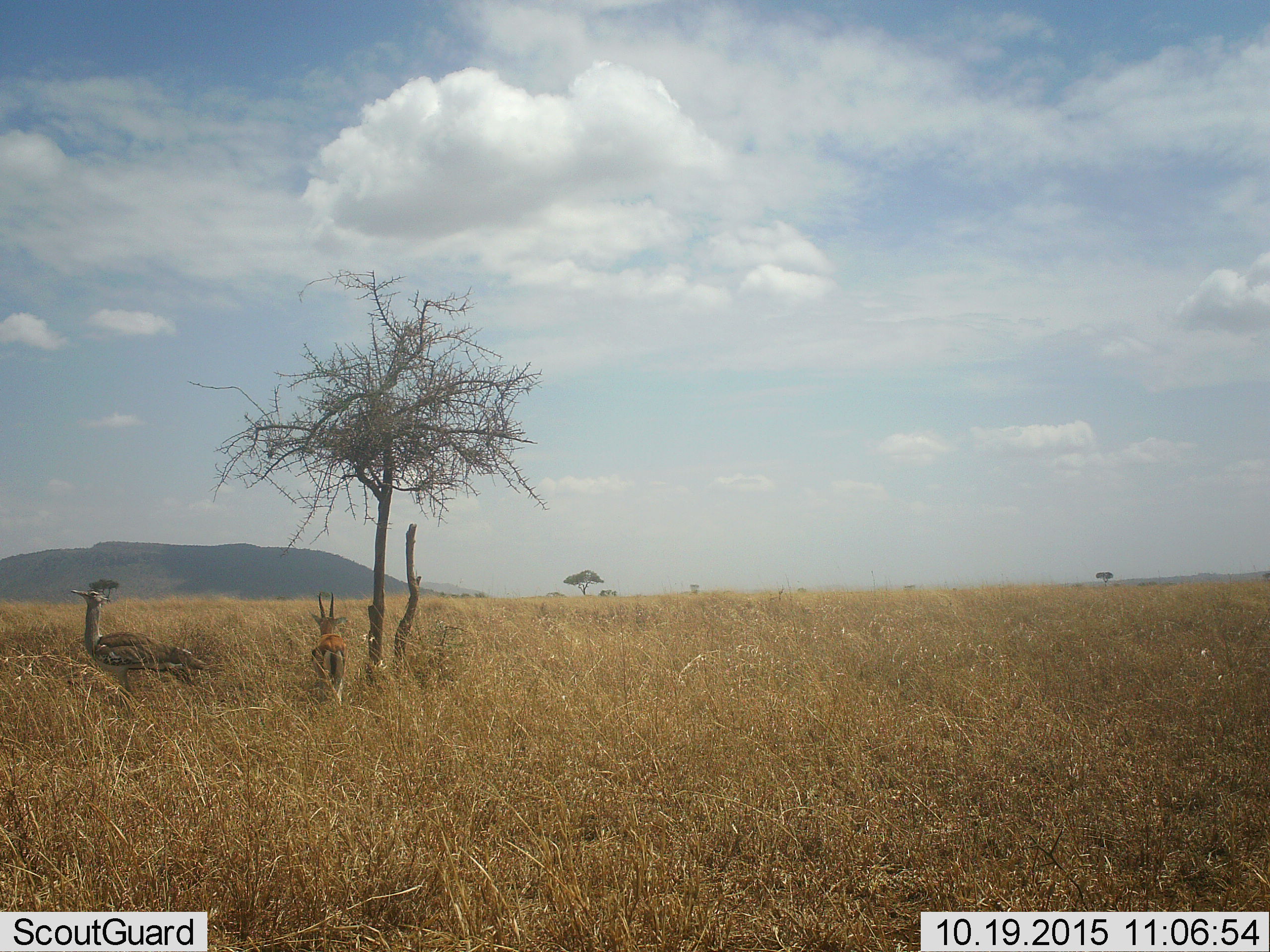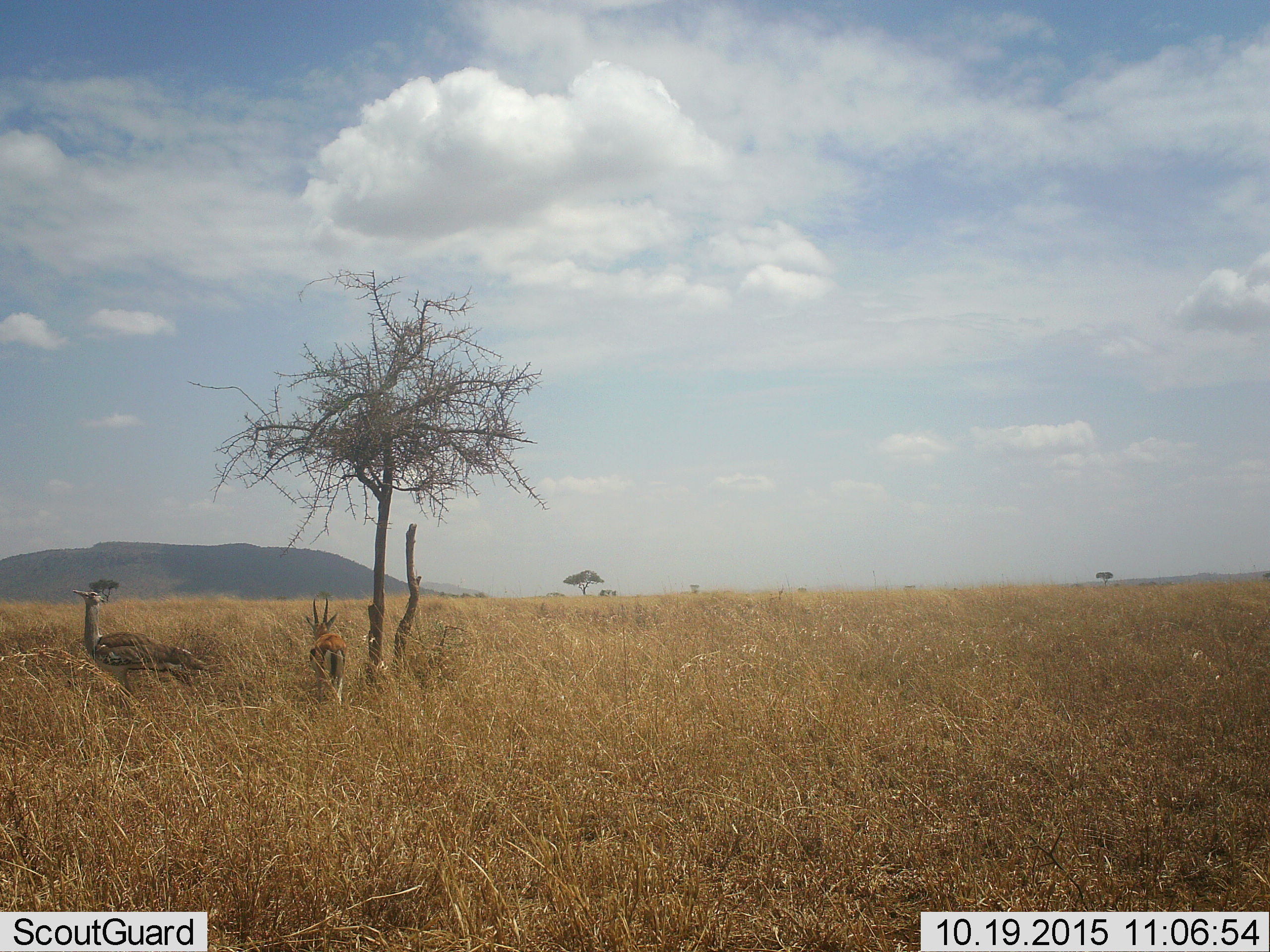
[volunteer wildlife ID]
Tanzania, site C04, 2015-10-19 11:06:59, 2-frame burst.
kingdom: Animalia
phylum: Chordata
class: Mammalia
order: Artiodactyla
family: Bovidae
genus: Eudorcas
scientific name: Eudorcas thomsonii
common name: thomson's gazelle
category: gazellethomsons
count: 1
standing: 92%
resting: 0%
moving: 17%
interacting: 8%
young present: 8%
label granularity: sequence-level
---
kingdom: Animalia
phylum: Chordata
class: Aves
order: Otidiformes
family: Otididae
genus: Ardeotis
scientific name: Ardeotis kori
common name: kori bustard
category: koribustard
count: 1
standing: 100%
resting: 0%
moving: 0%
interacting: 0%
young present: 0%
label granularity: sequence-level